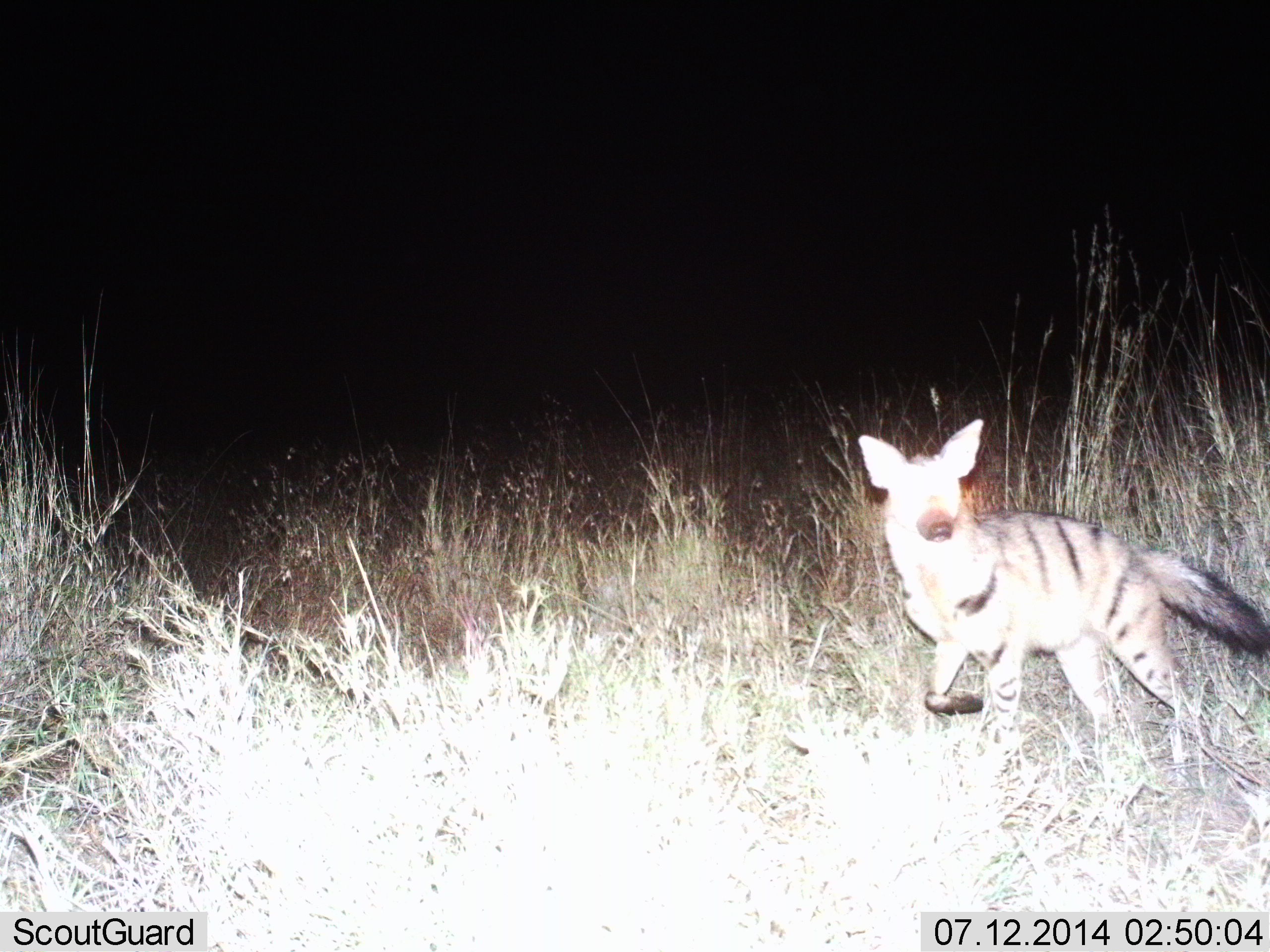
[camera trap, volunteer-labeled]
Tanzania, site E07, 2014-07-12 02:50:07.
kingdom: Animalia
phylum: Chordata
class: Mammalia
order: Carnivora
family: Hyaenidae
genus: Proteles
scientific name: Proteles cristatus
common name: aardwolf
Aardwolf (Proteles cristatus), count 1. Behavior (volunteer vote fractions): standing 40%, resting 0%, moving 60%, interacting 10%. Young present (vote fraction): 0%. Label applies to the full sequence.